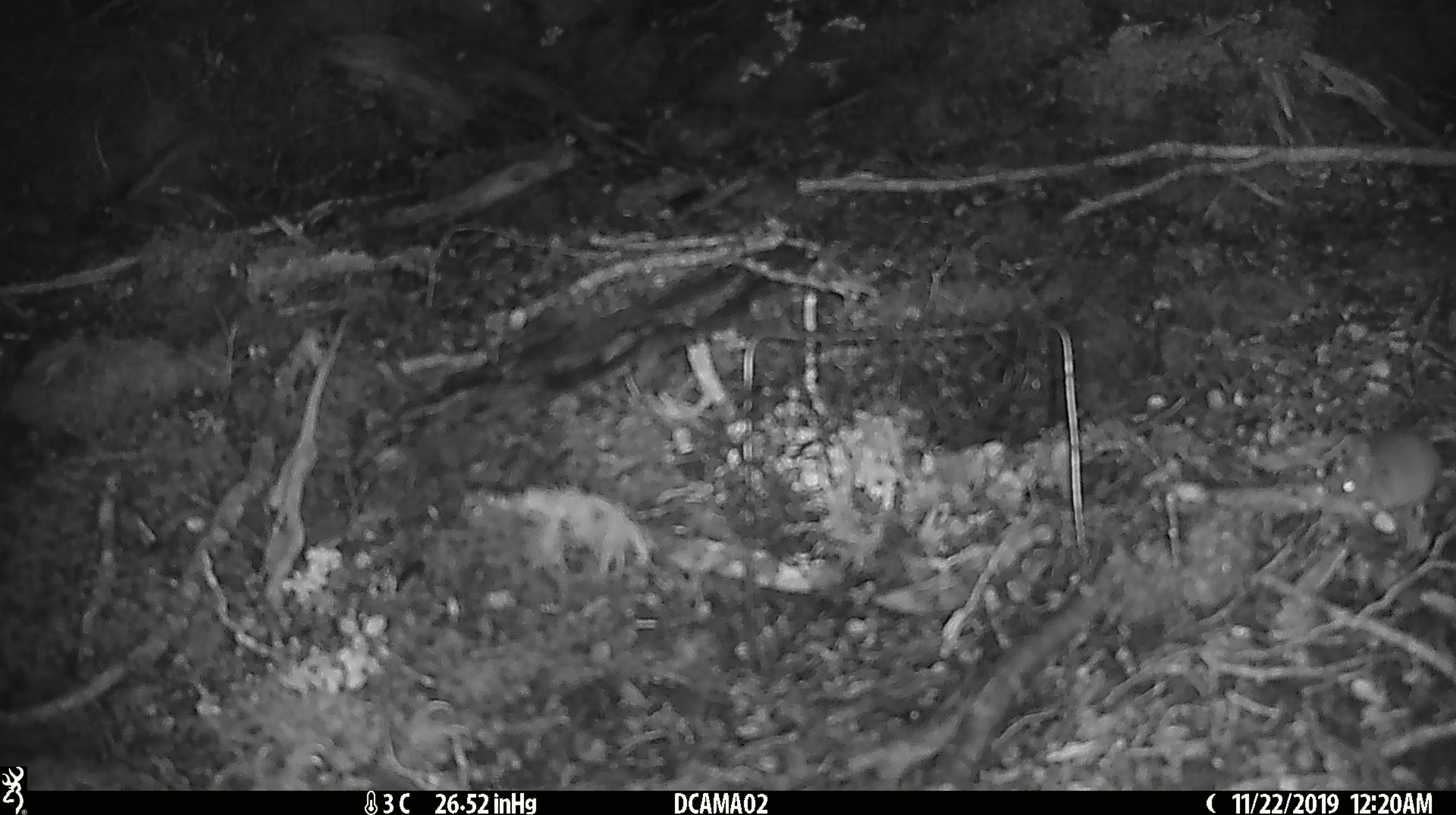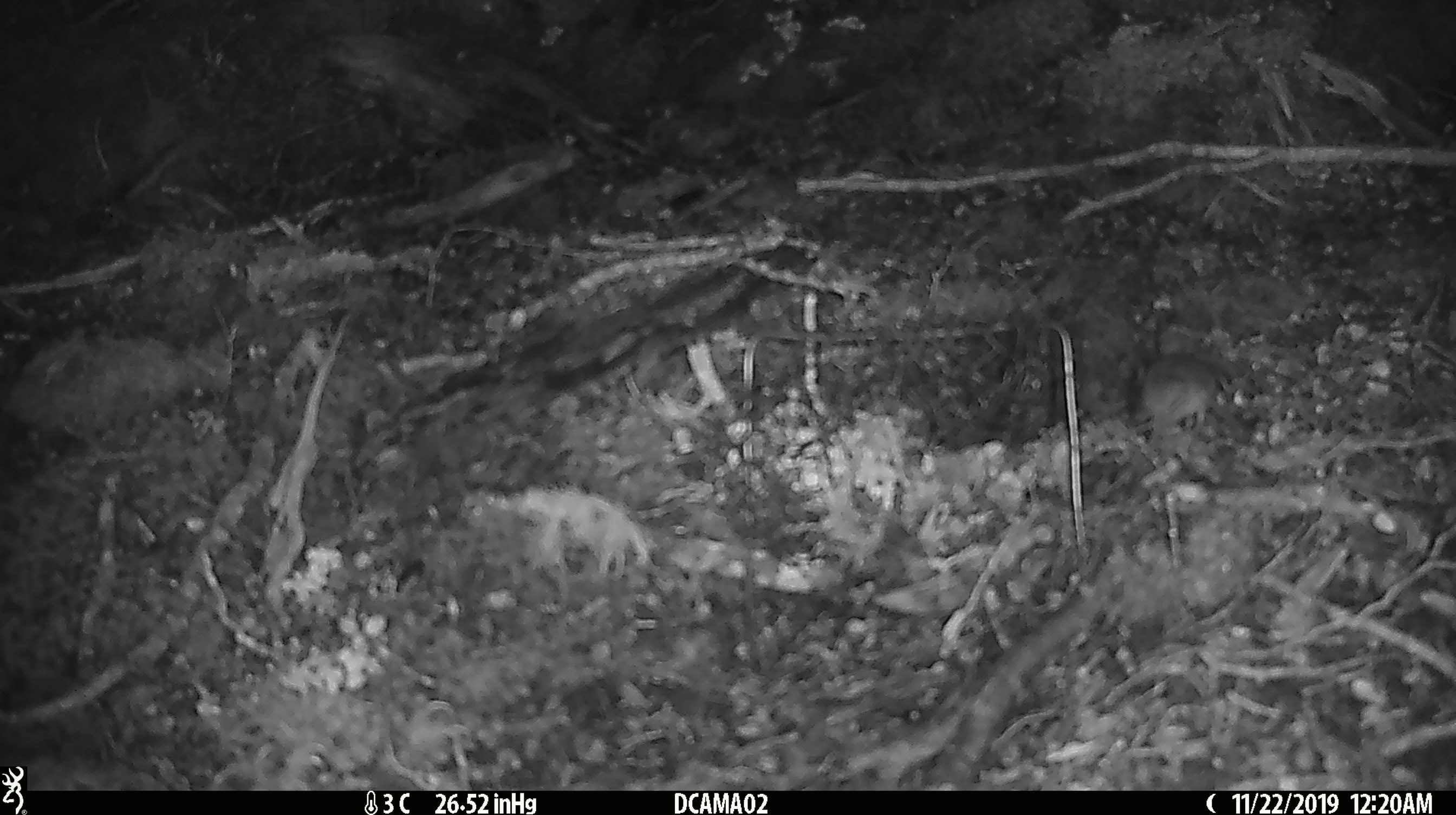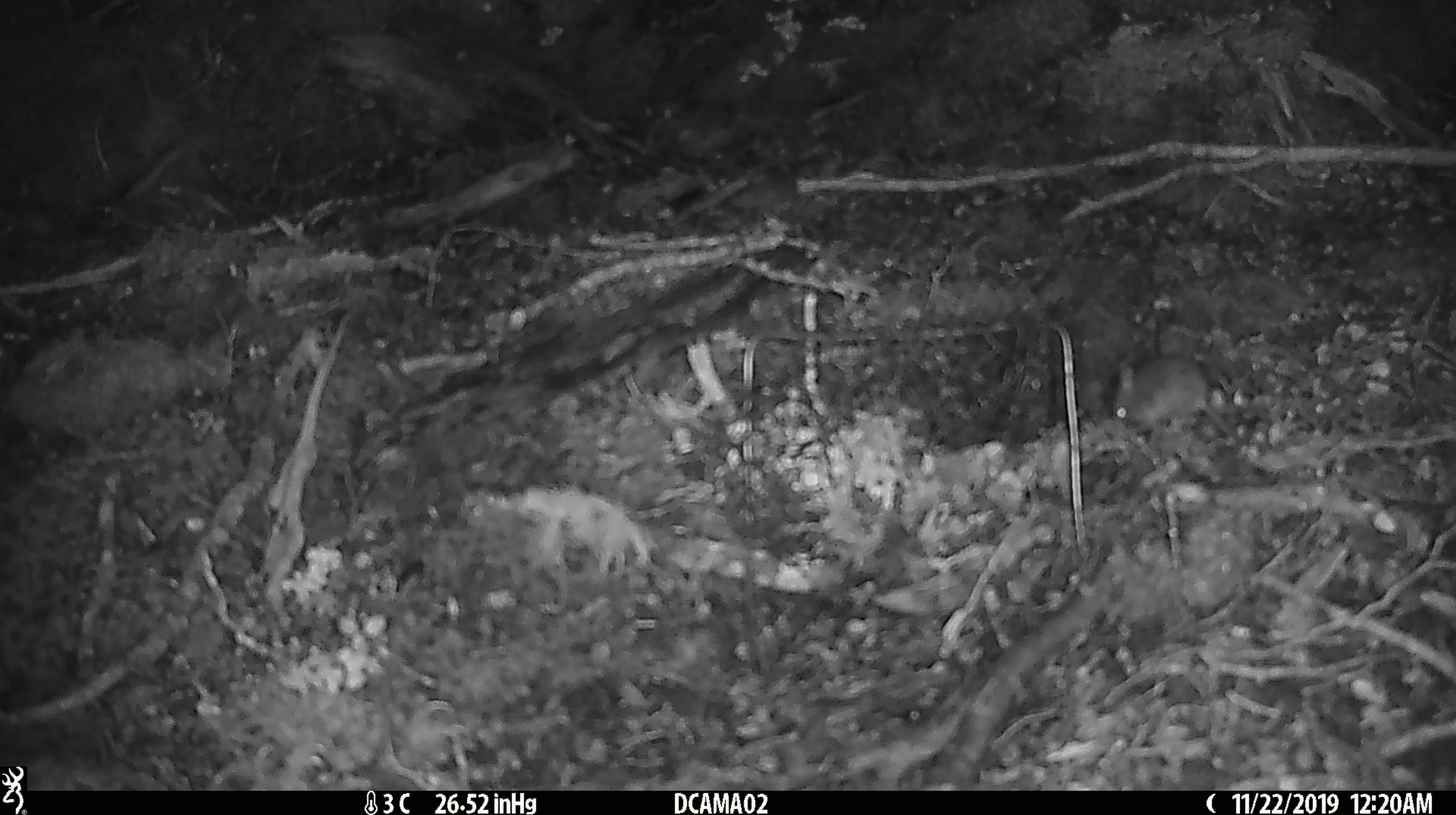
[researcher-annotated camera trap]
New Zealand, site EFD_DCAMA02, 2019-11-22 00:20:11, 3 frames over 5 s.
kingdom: Animalia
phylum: Chordata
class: Mammalia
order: Rodentia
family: Muridae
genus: Mus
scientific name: Mus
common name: mouse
Mouse (Mus).